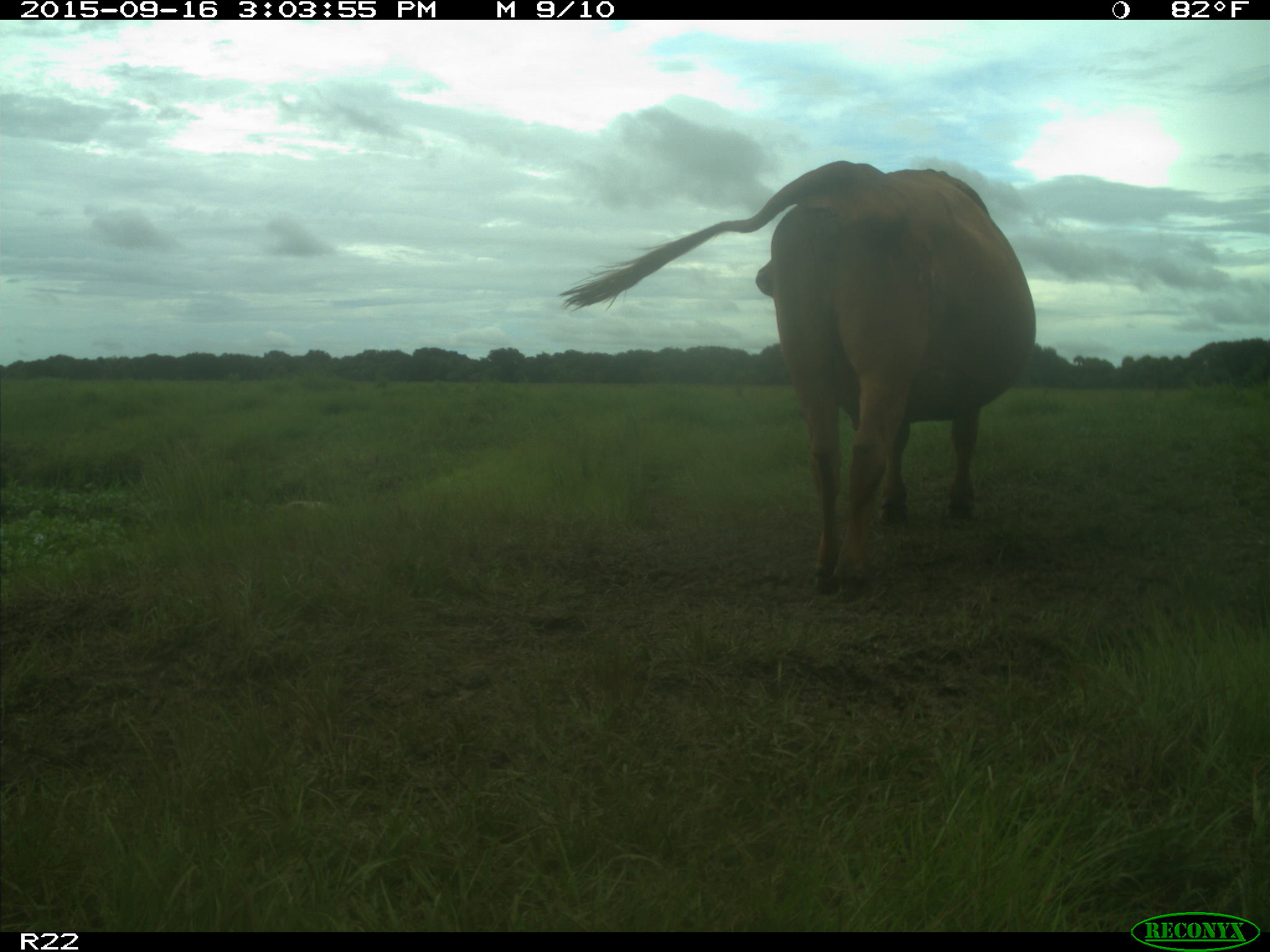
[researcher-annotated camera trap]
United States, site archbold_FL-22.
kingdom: Animalia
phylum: Chordata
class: Mammalia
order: Artiodactyla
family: Bovidae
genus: Bos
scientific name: Bos taurus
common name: domestic cow